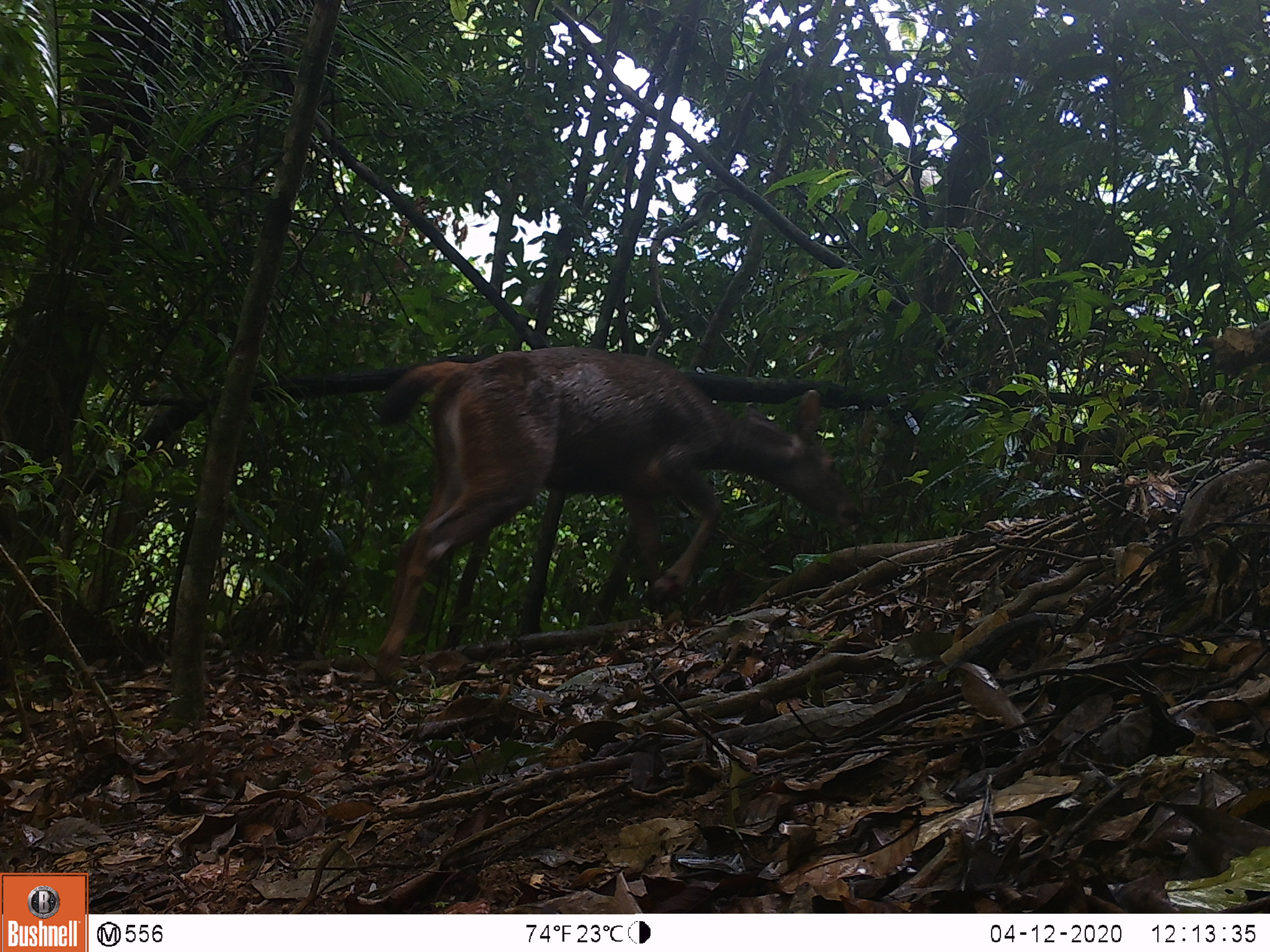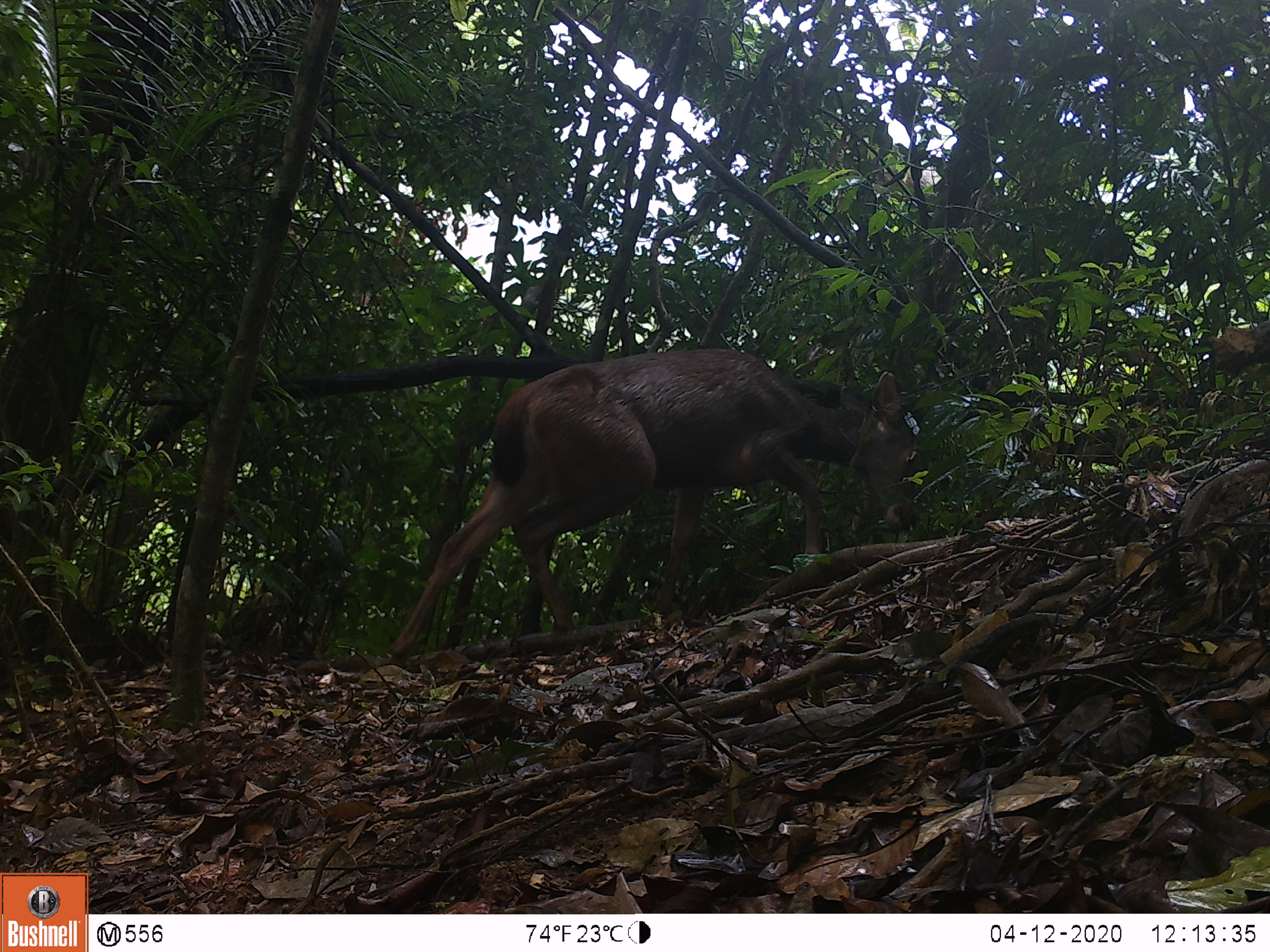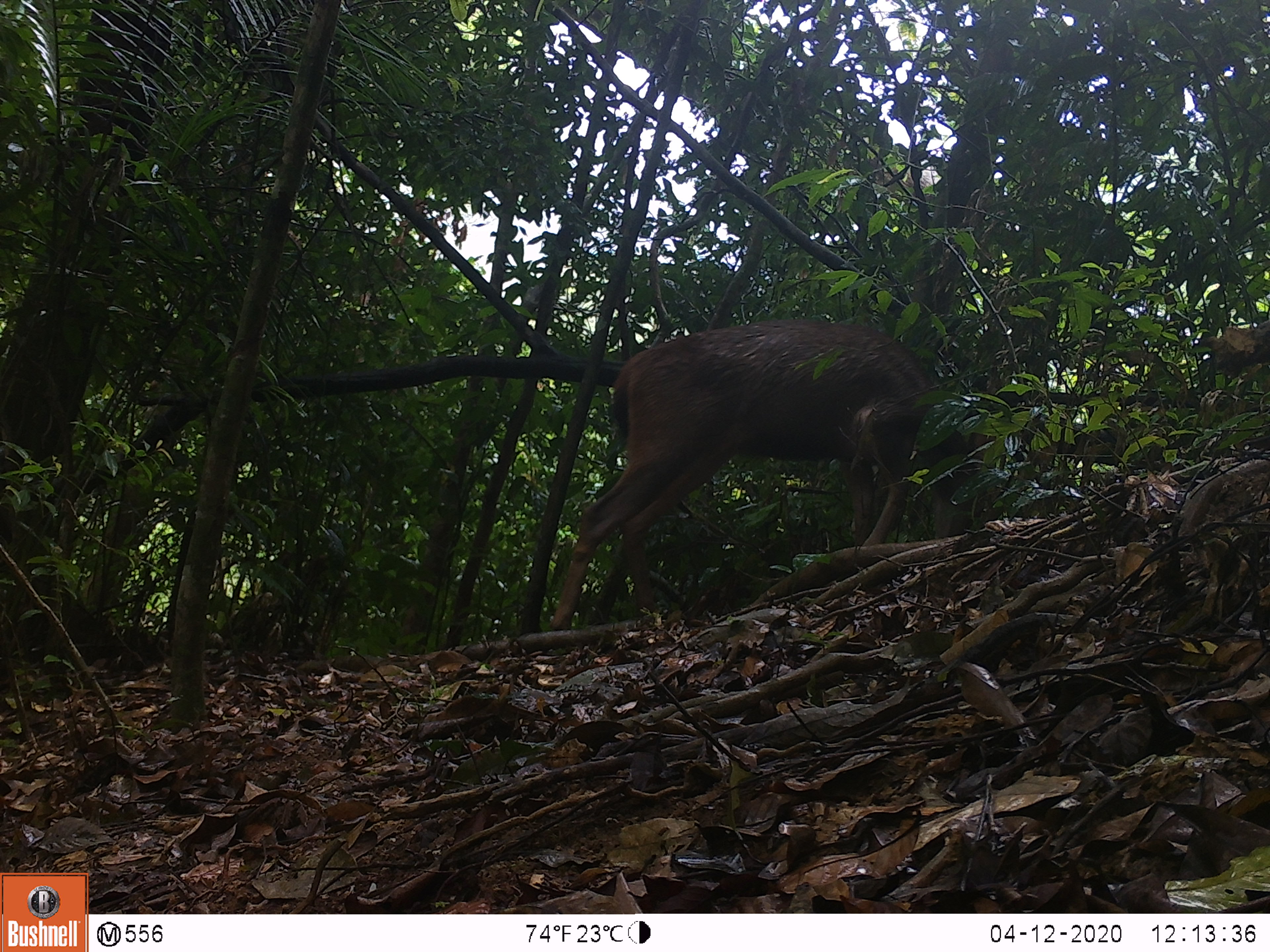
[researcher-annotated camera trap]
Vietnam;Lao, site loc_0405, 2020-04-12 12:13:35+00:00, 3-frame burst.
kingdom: Animalia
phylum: Chordata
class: Mammalia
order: Artiodactyla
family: Cervidae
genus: Rusa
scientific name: Rusa unicolor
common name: sambar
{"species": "sambar (Rusa unicolor)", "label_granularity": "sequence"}